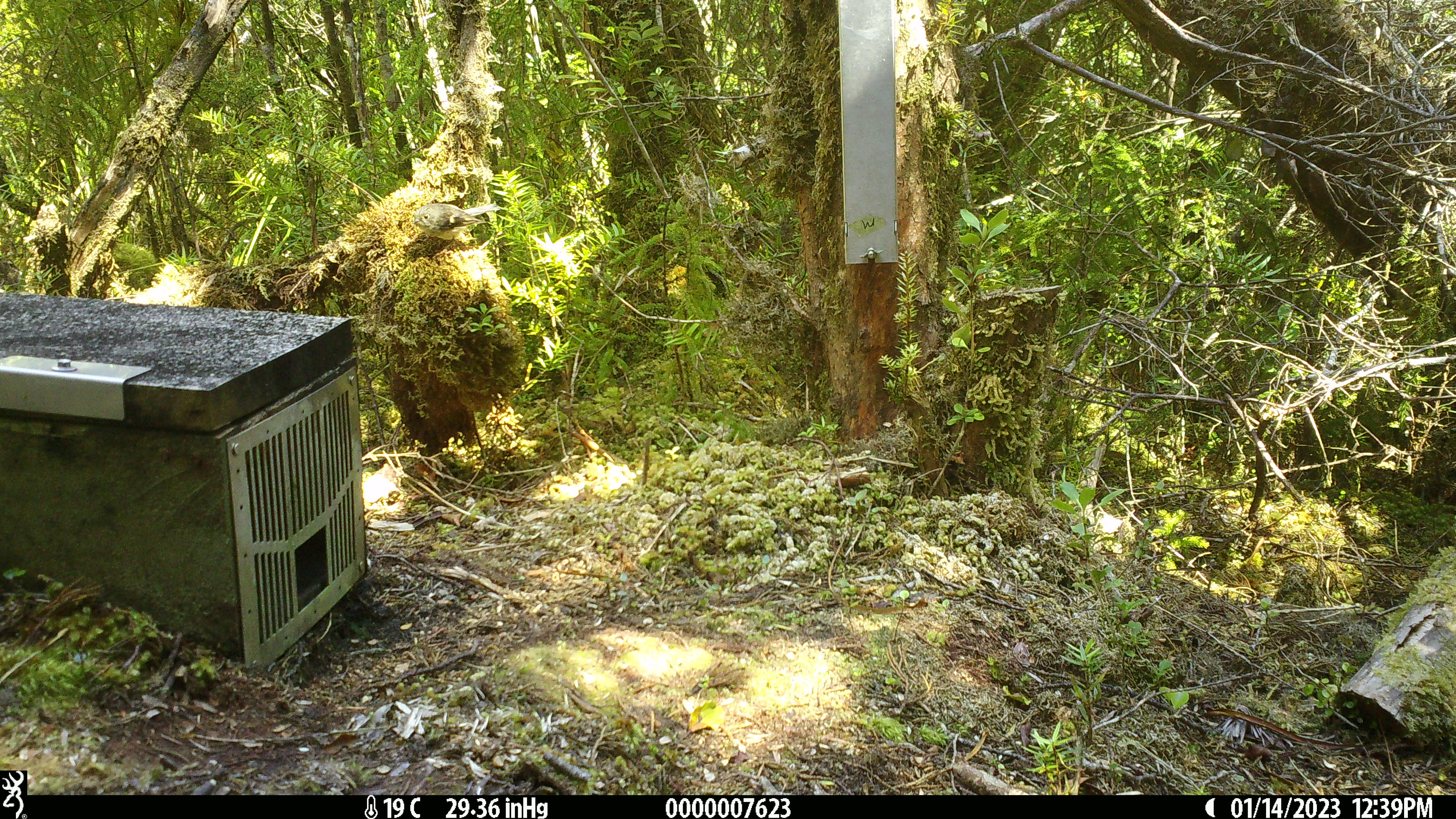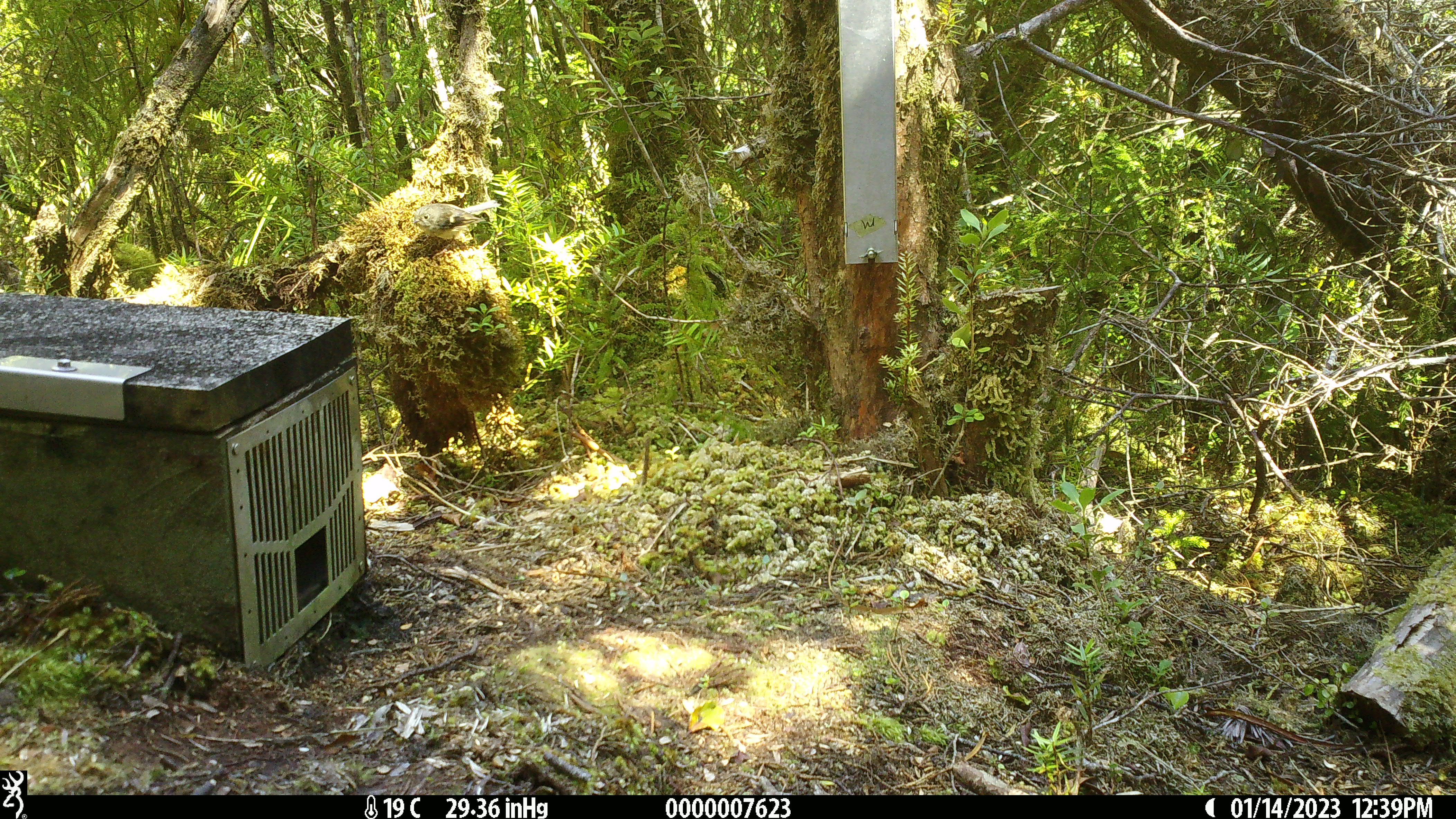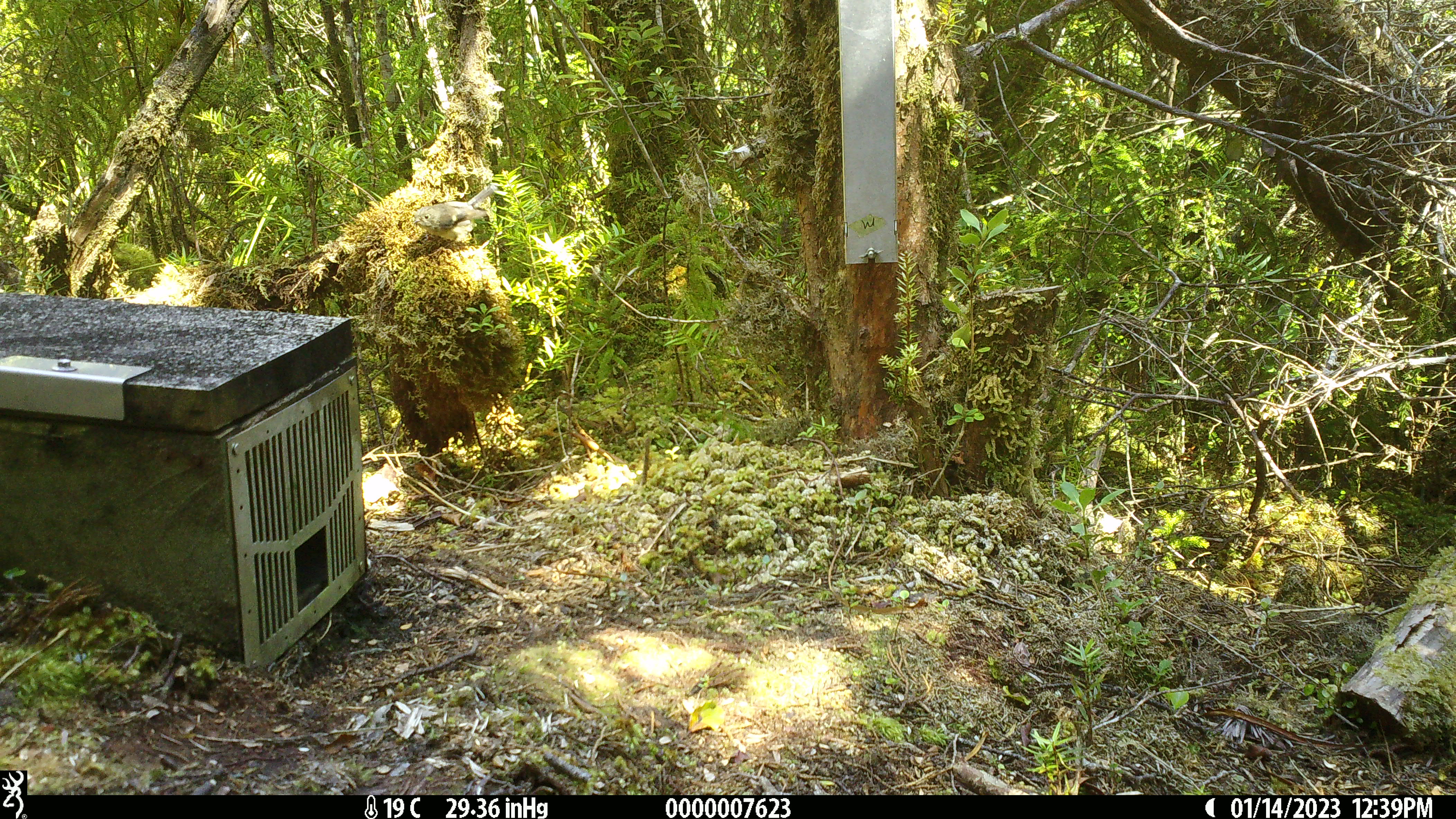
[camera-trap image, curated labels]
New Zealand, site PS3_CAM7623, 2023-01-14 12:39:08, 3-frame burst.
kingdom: Animalia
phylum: Chordata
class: Aves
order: Passeriformes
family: Petroicidae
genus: Petroica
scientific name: Petroica macrocephala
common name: tomtit